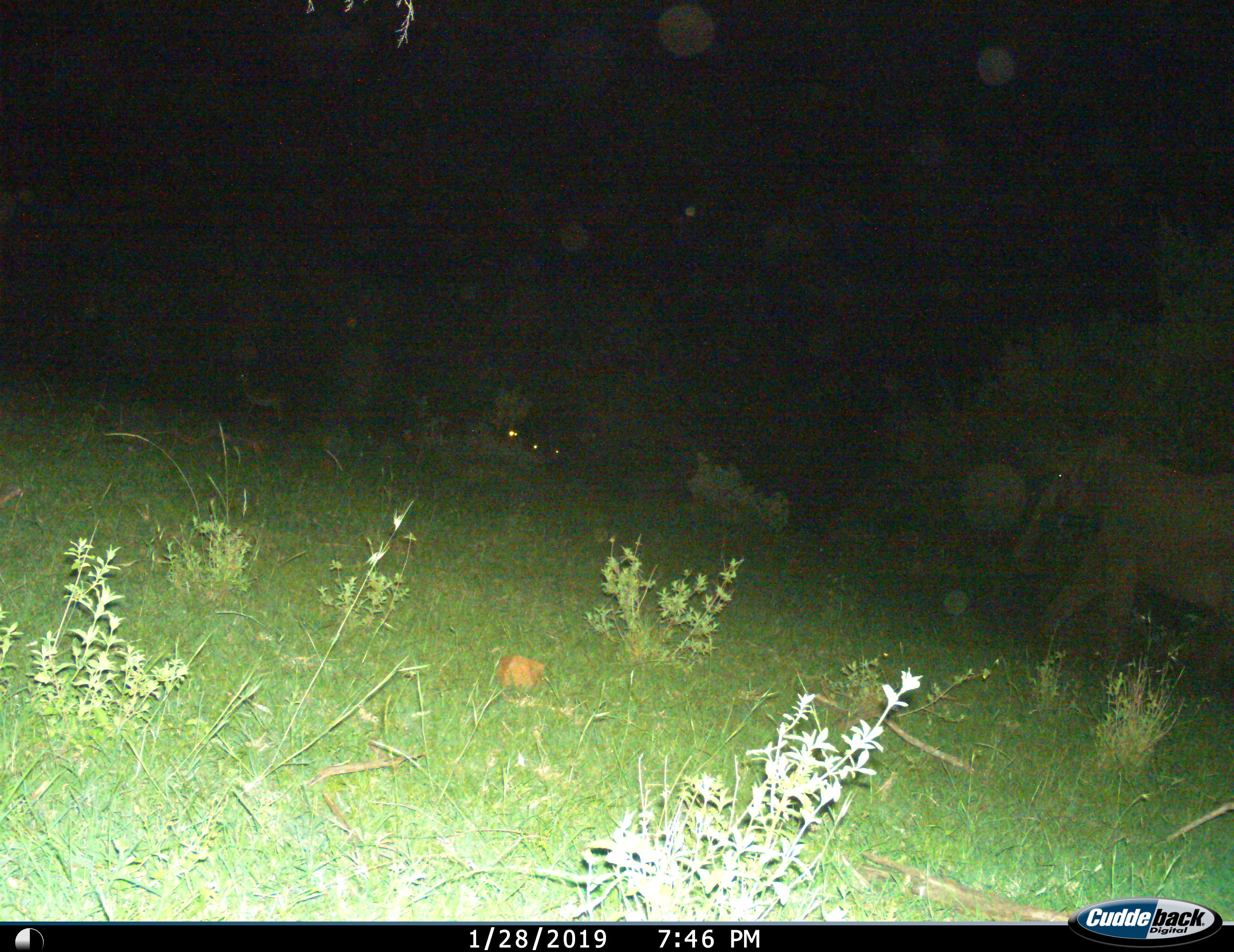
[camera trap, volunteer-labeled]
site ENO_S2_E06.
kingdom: Animalia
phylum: Chordata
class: Mammalia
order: Proboscidea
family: Elephantidae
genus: Loxodonta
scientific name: Loxodonta africana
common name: african bush elephant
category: elephant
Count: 1.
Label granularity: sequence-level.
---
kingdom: Animalia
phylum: Chordata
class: Mammalia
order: Artiodactyla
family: Bovidae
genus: Aepyceros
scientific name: Aepyceros melampus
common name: impala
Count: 4.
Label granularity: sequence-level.